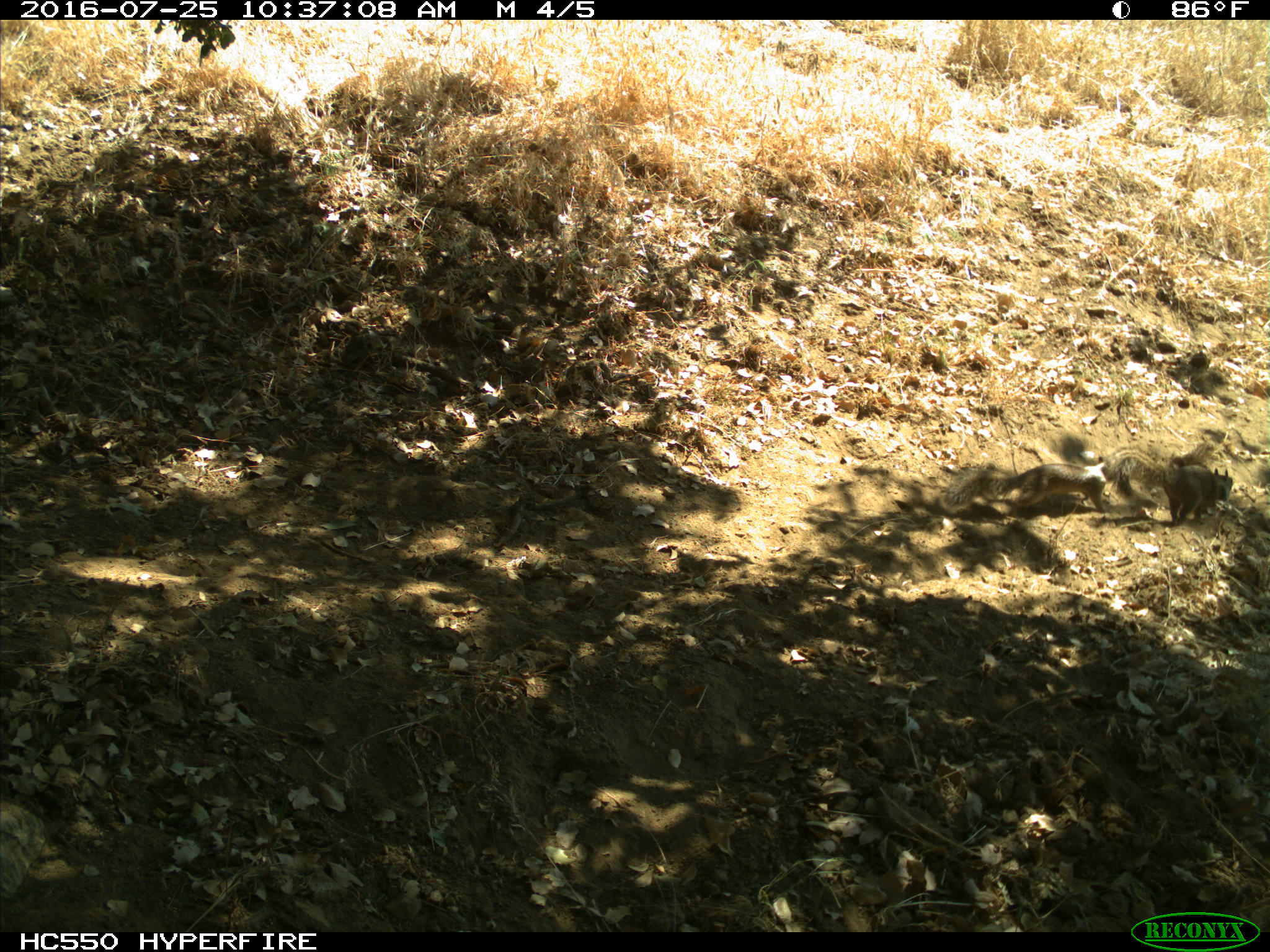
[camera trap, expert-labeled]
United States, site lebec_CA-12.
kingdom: Animalia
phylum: Chordata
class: Mammalia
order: Rodentia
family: Sciuridae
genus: Otospermophilus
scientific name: Otospermophilus beecheyi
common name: california ground squirrel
Otospermophilus beecheyi (california ground squirrel).